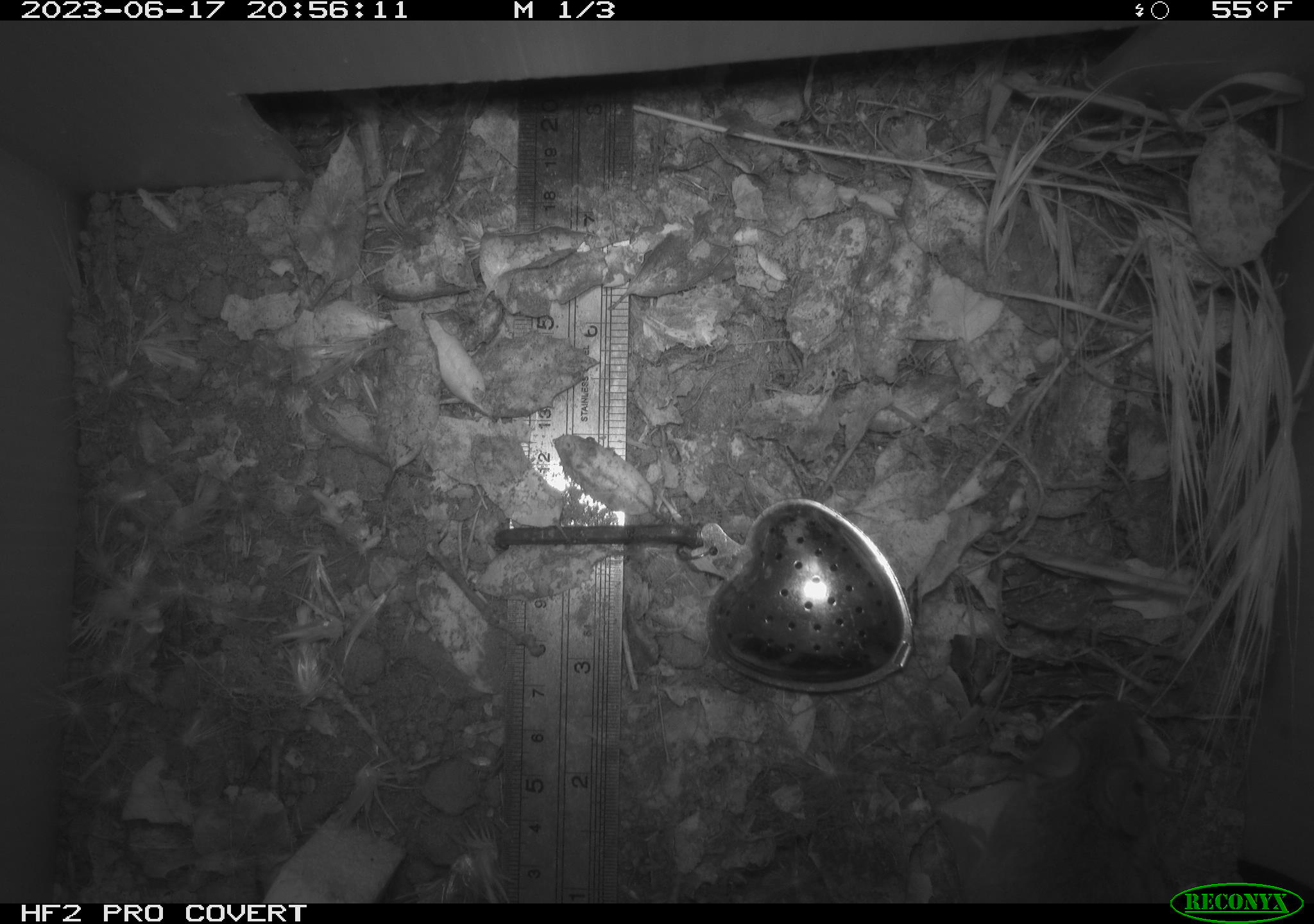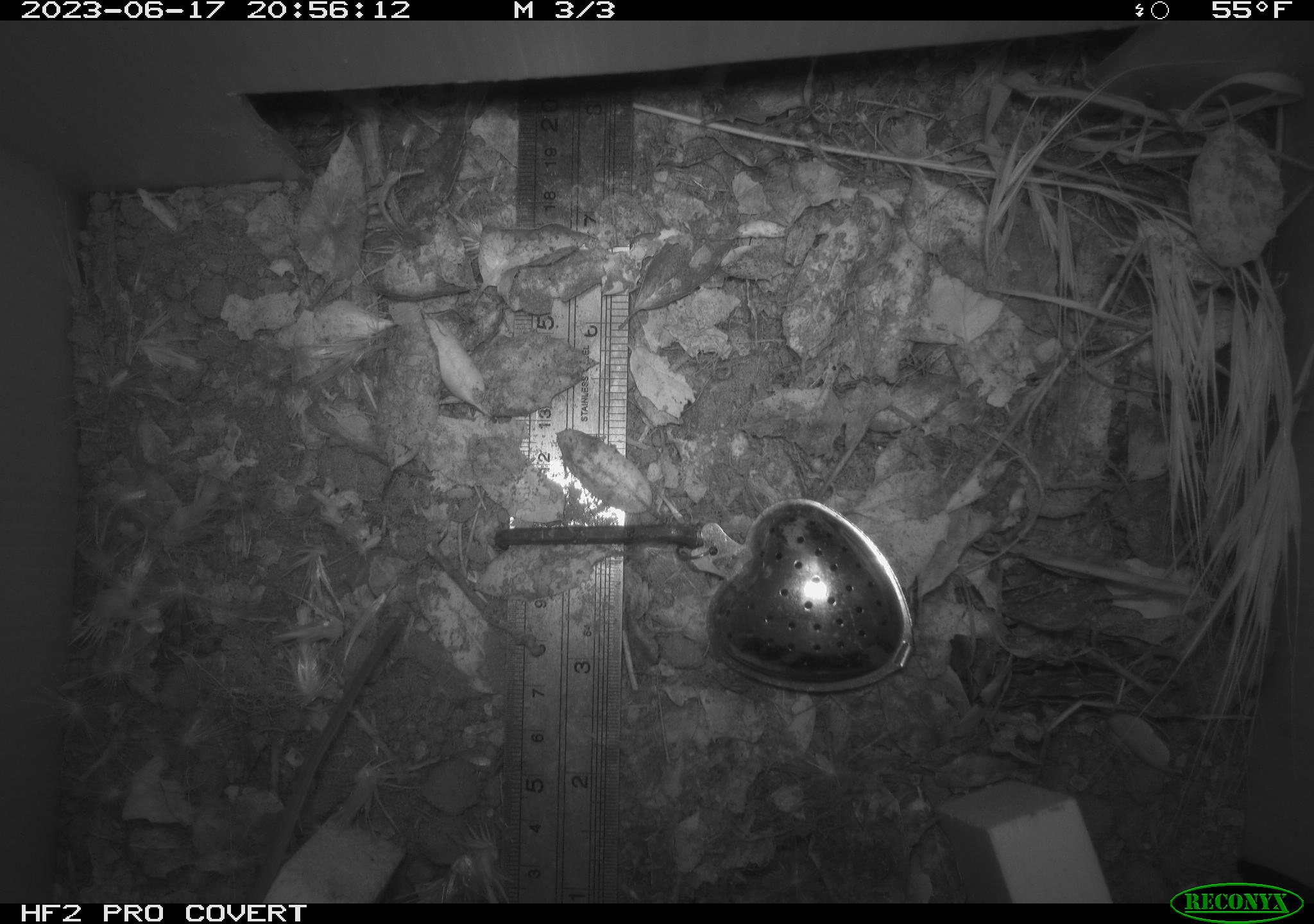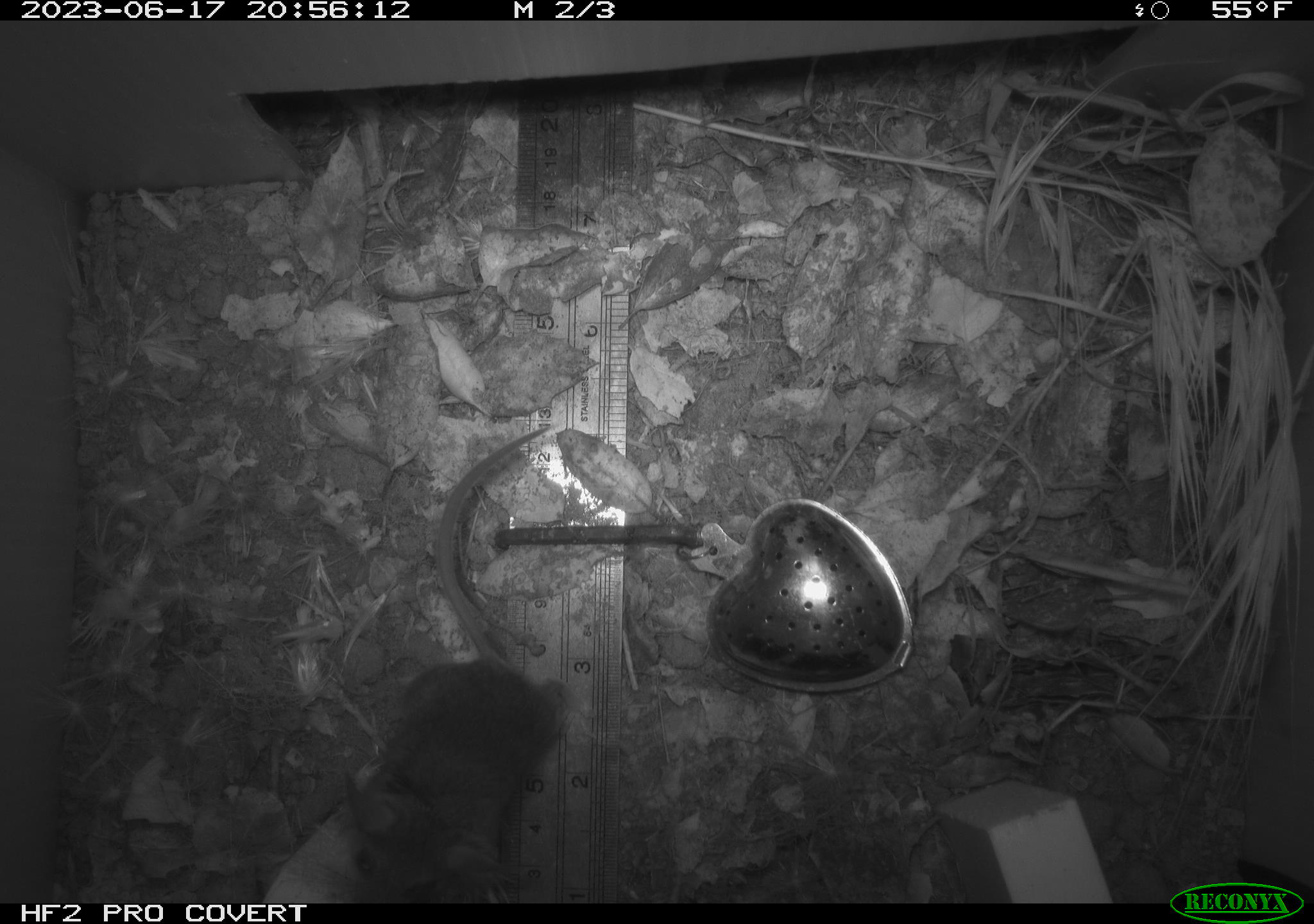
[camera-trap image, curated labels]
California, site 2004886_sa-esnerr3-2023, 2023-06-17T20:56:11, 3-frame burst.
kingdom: Animalia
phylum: Chordata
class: Mammalia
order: Rodentia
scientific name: Rodentia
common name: mouse species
Mouse species (Rodentia).